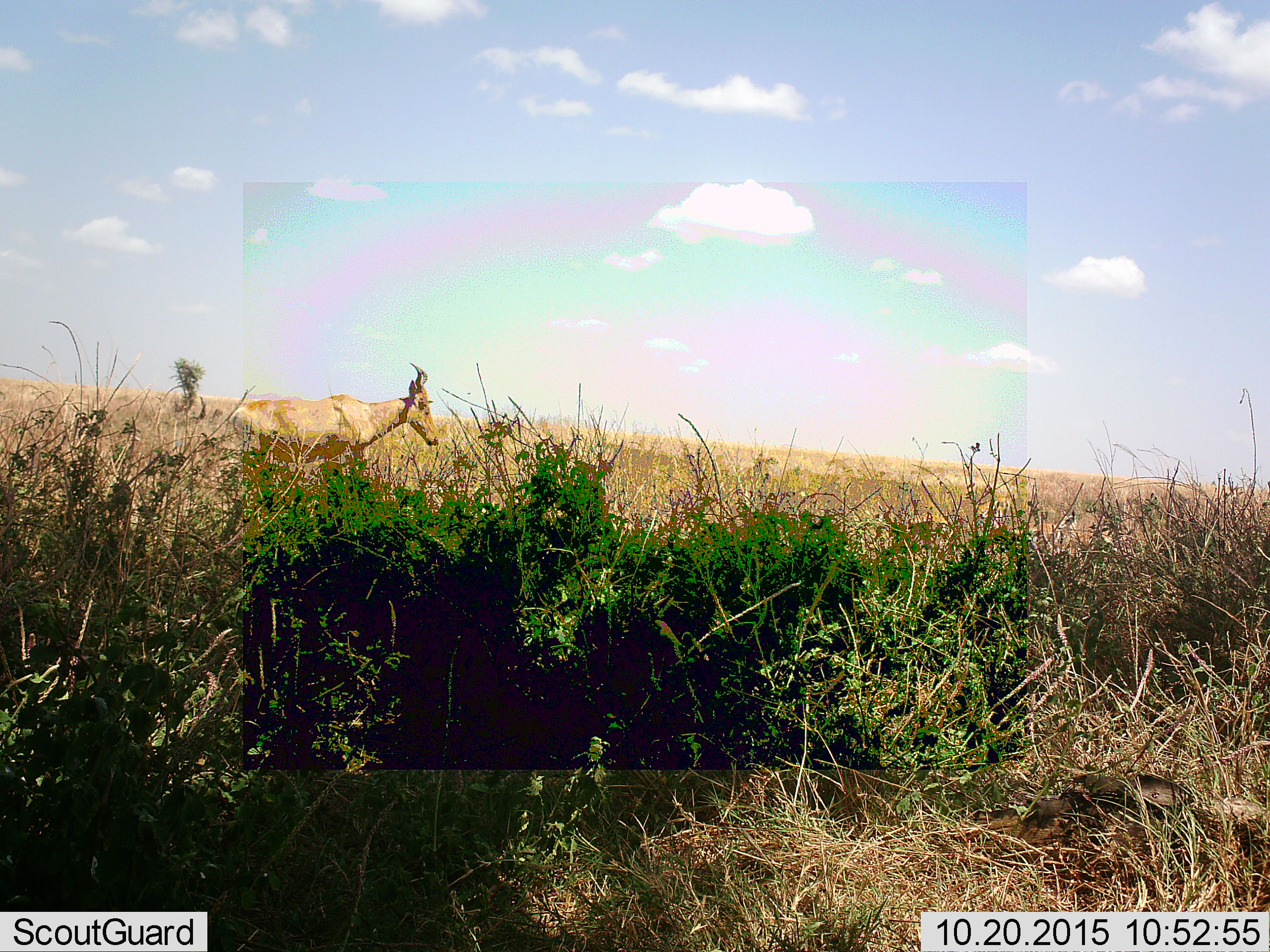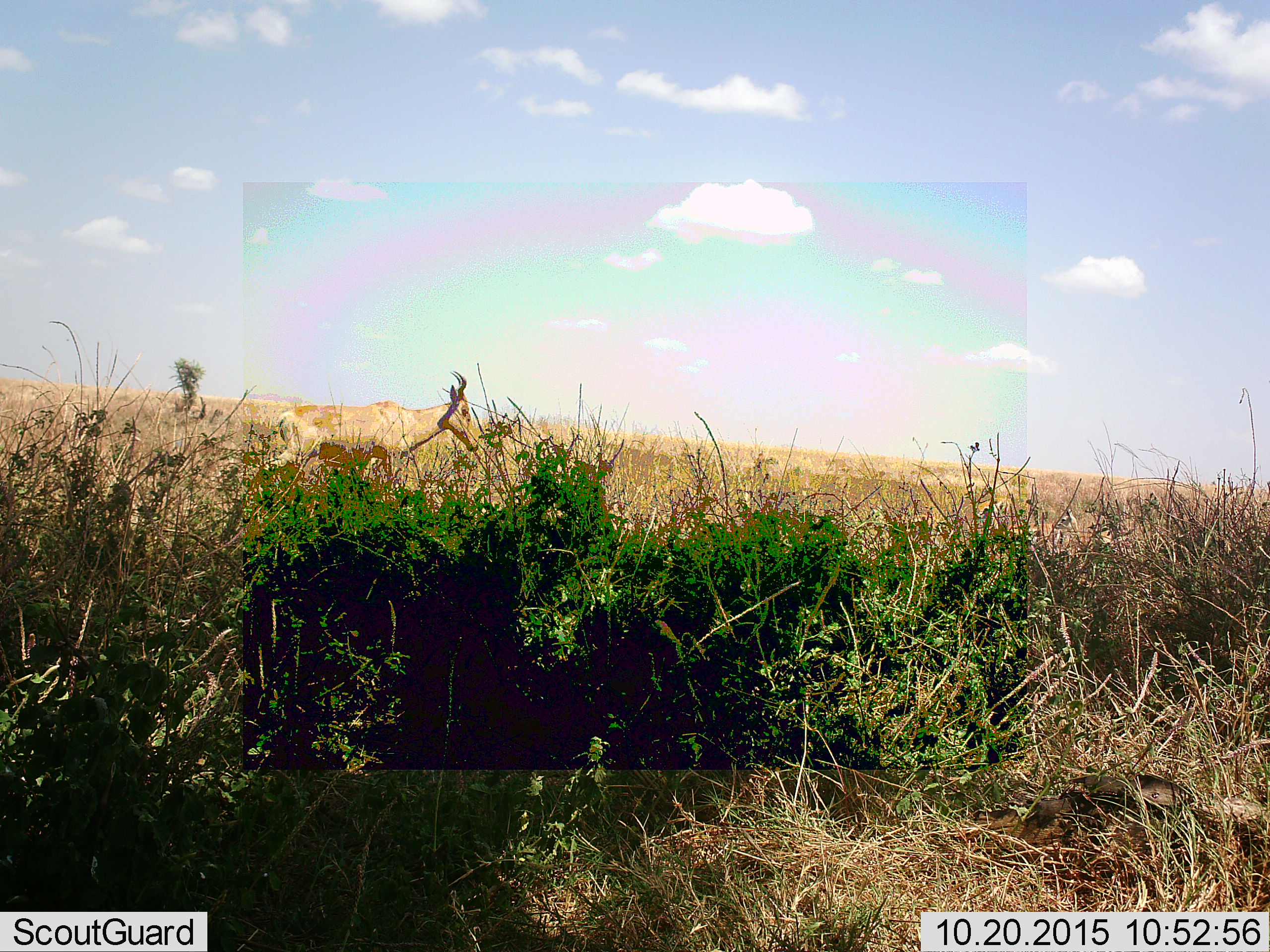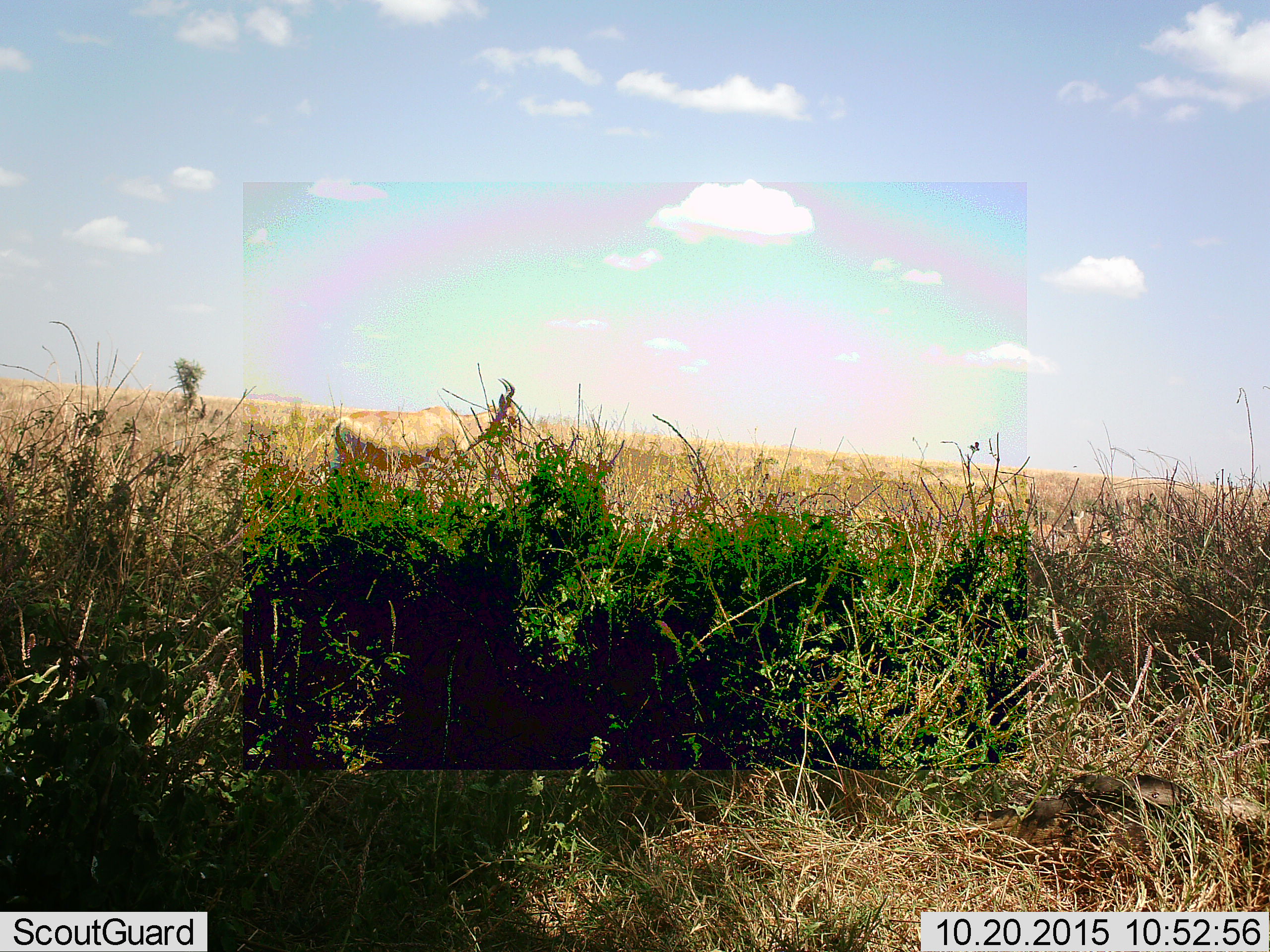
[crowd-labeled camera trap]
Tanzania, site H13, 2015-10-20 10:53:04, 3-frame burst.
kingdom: Animalia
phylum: Chordata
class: Mammalia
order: Artiodactyla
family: Bovidae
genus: Alcelaphus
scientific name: Alcelaphus buselaphus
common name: hartebeest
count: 1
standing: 0%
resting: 0%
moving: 100%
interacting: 0%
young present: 0%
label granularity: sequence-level